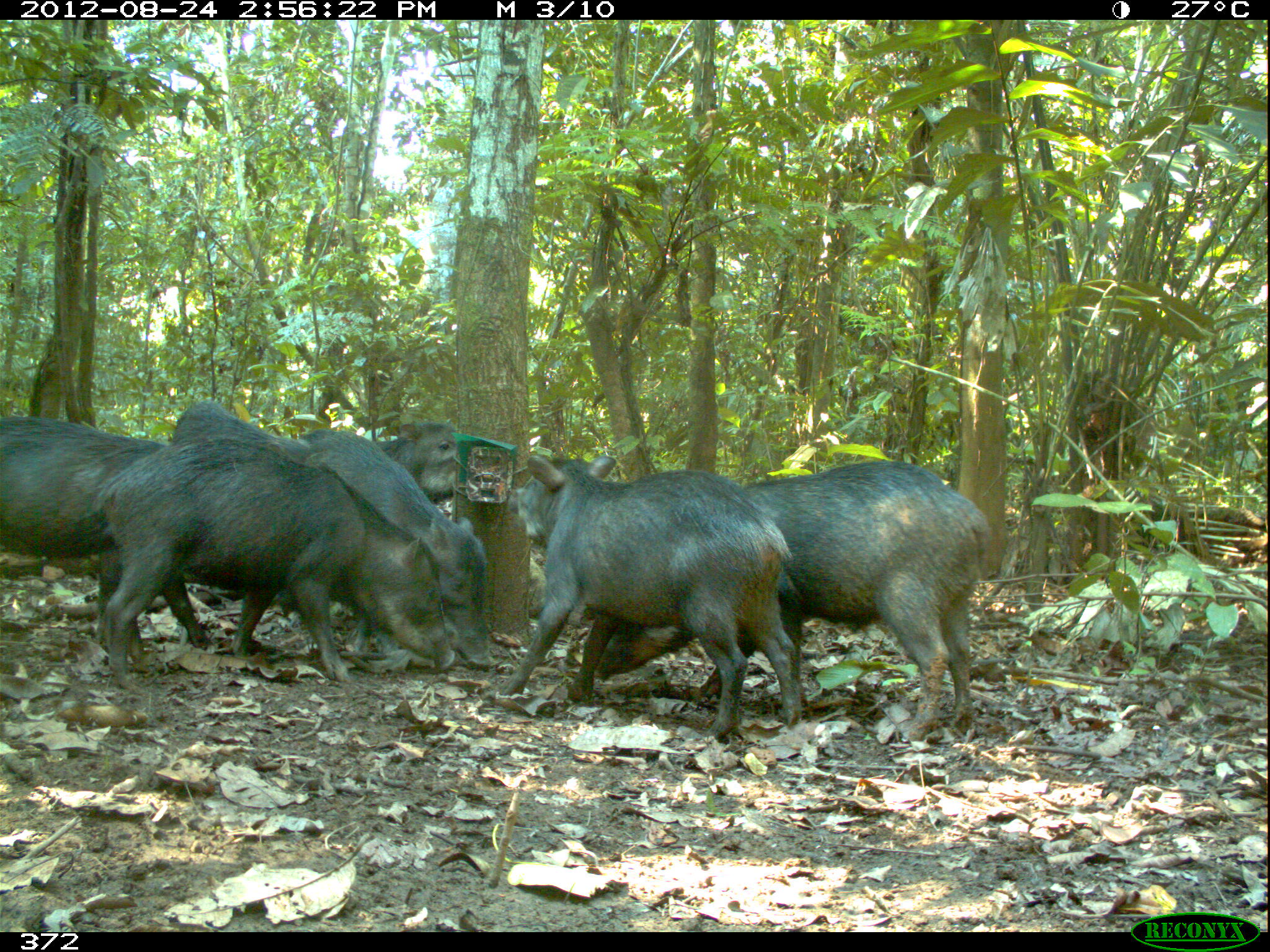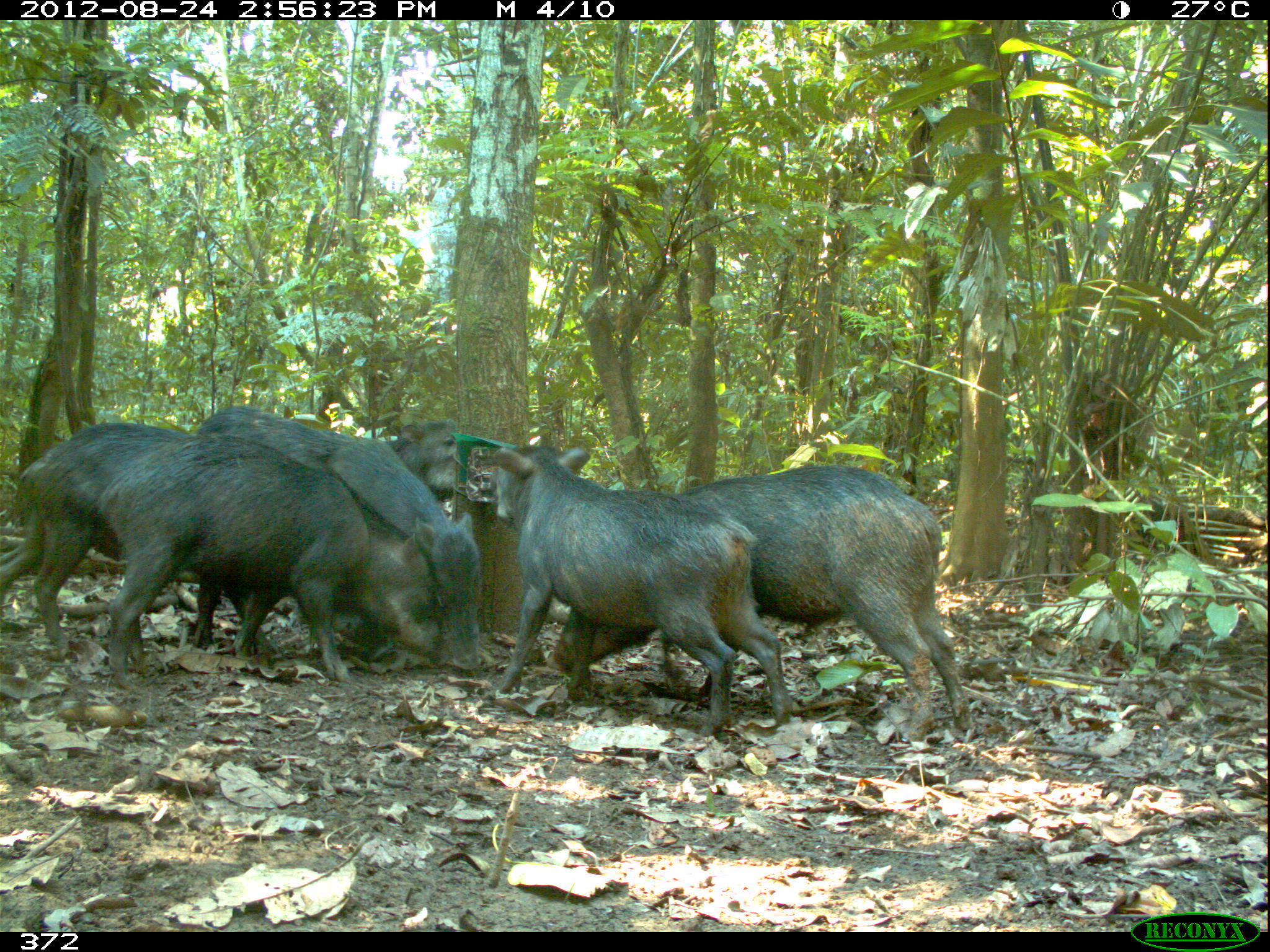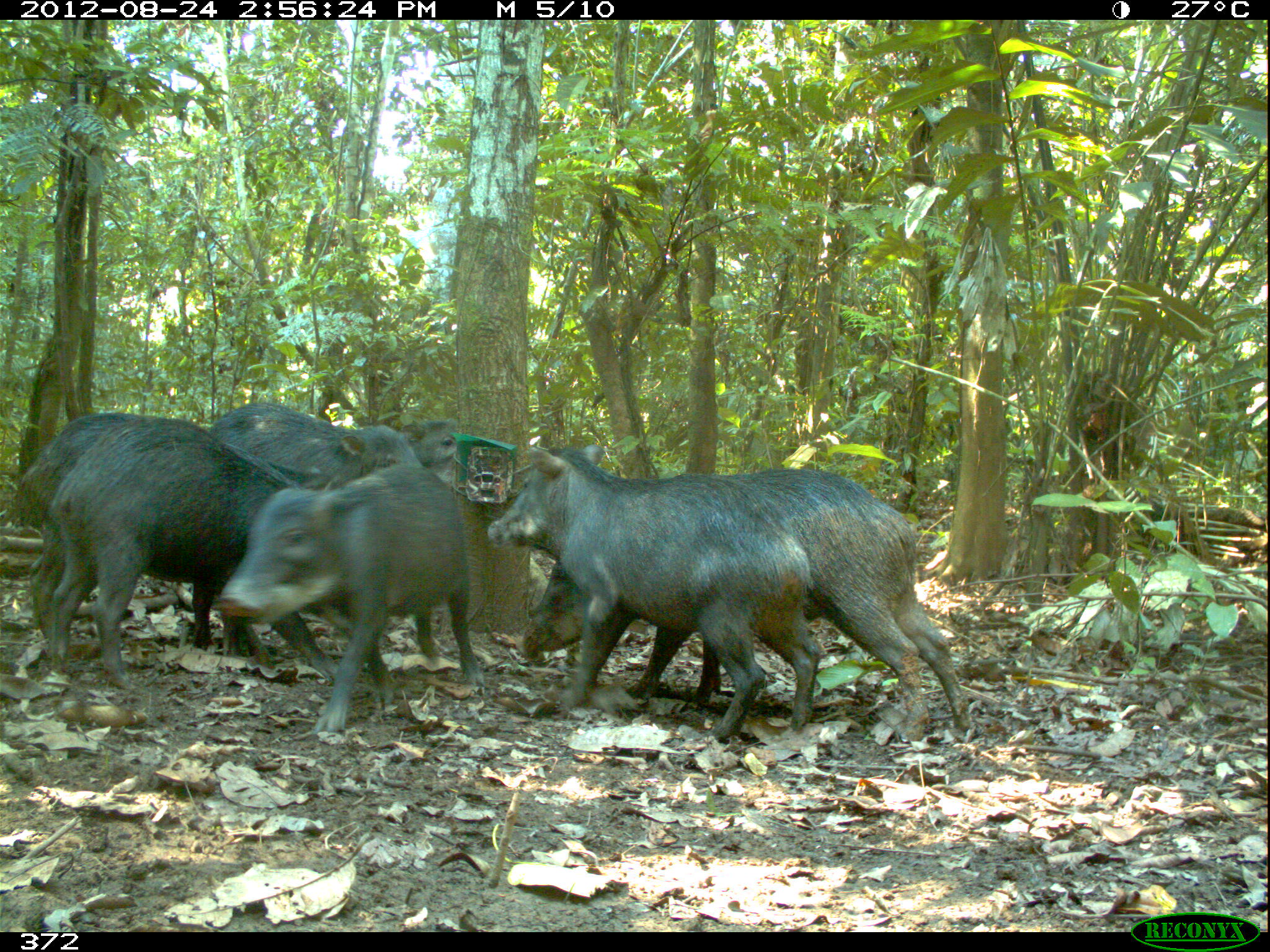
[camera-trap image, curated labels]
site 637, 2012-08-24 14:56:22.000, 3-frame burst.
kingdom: Animalia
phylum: Chordata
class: Mammalia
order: Artiodactyla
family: Tayassuidae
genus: Tayassu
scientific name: Tayassu pecari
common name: white-lipped peccary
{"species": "Tayassu pecari (white-lipped peccary)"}